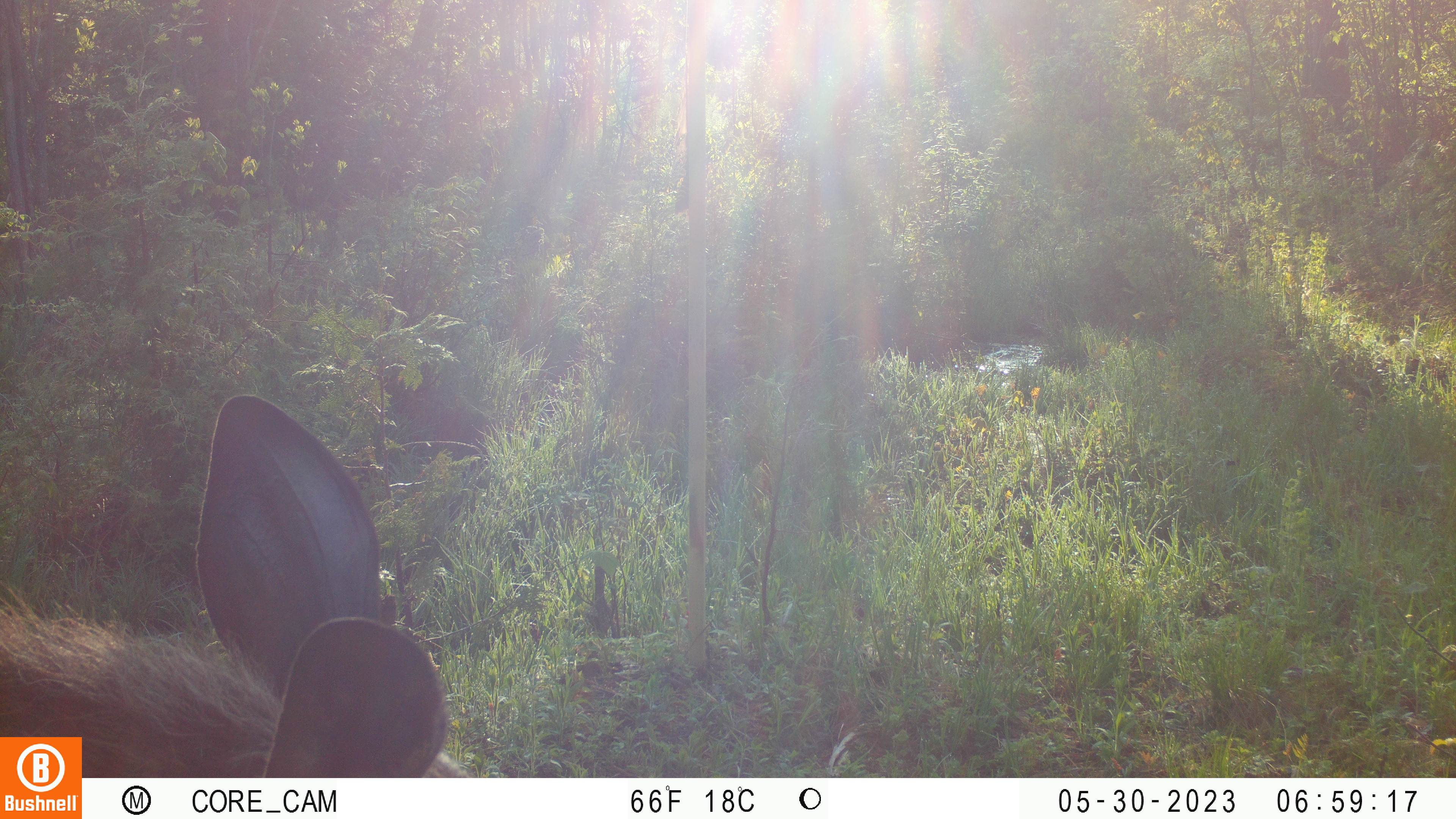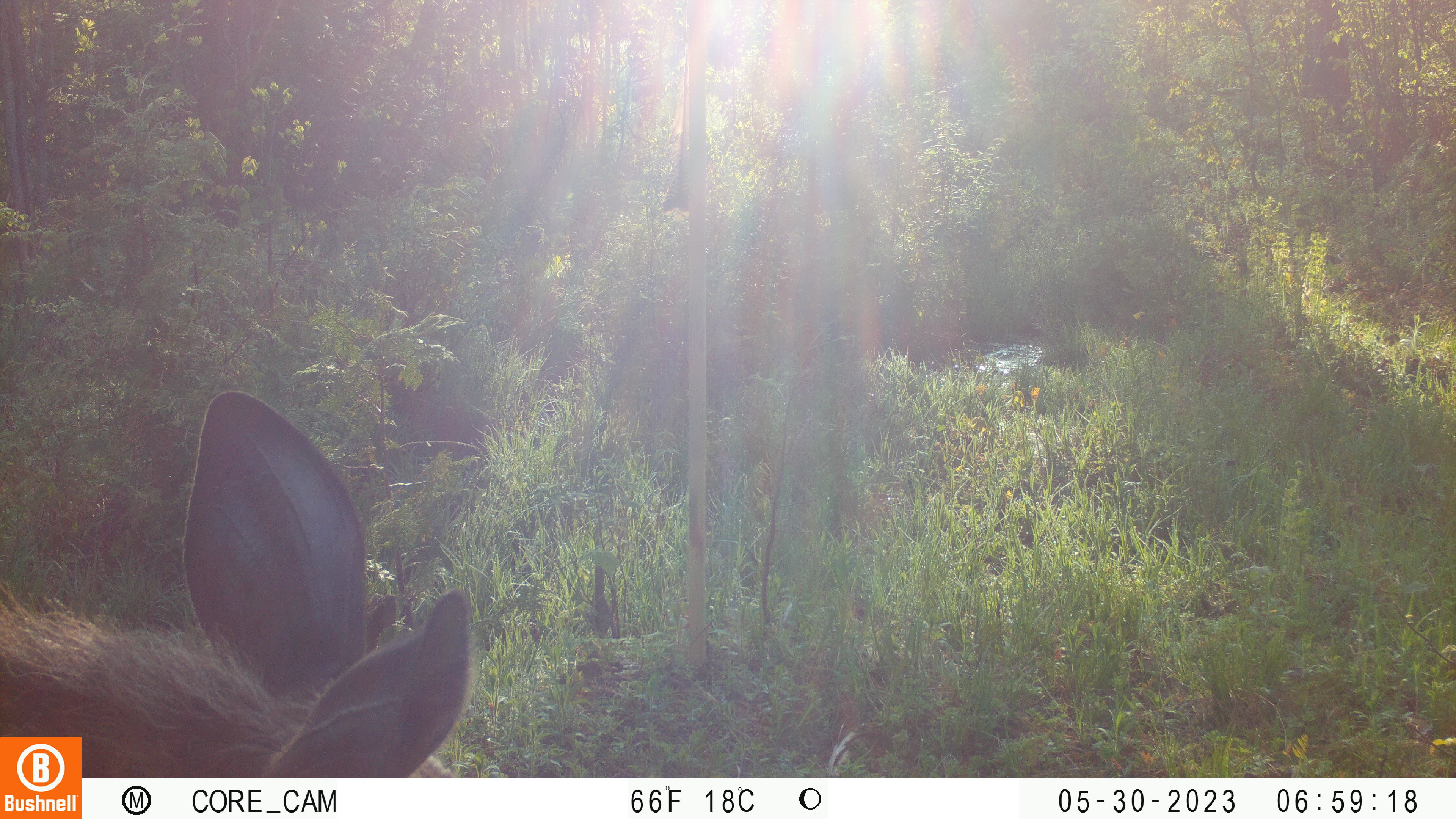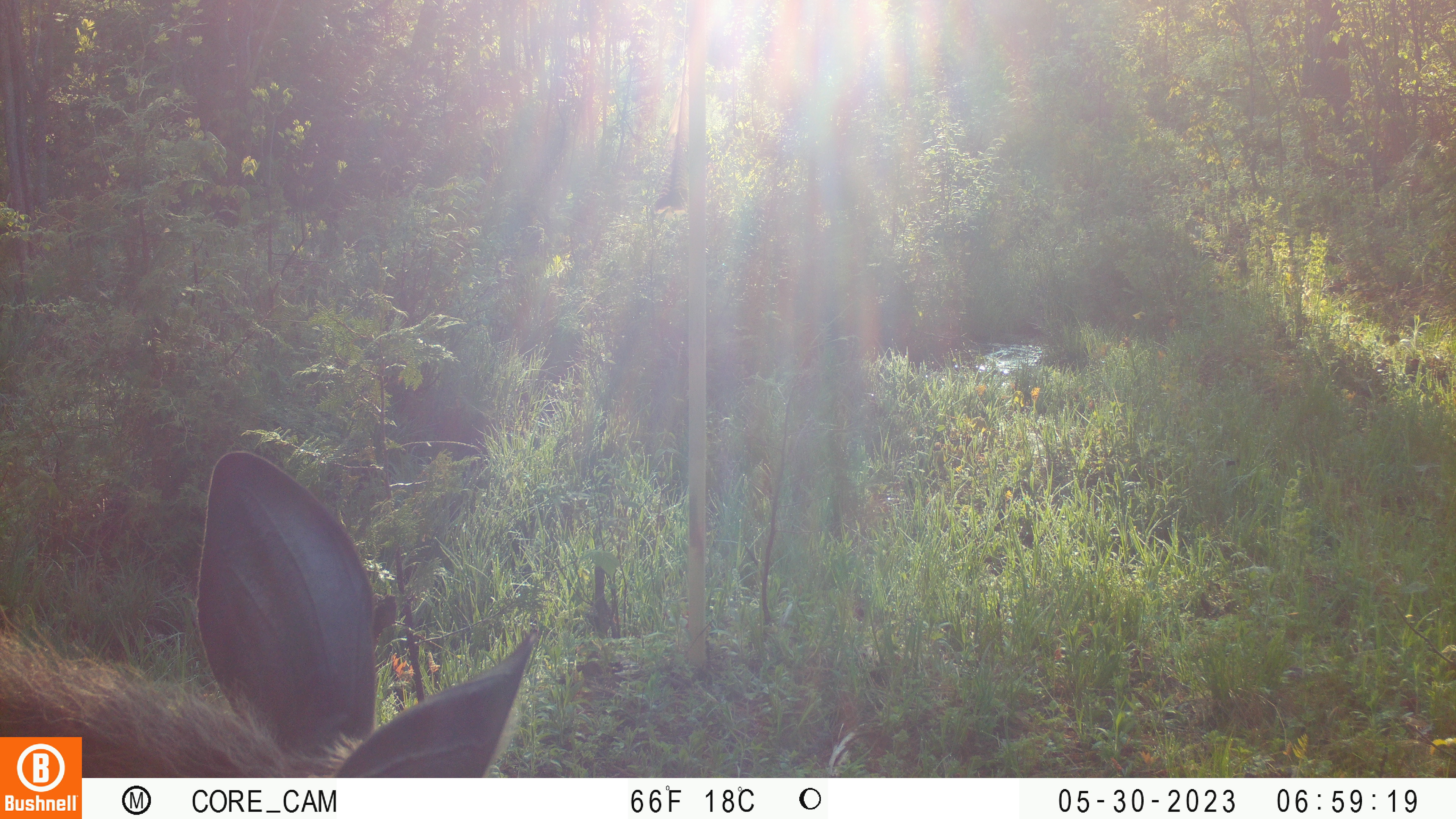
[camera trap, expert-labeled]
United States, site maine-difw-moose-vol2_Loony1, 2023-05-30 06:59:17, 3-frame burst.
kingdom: Animalia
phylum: Chordata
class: Mammalia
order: Artiodactyla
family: Cervidae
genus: Alces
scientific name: Alces alces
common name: moose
Moose (Alces alces).